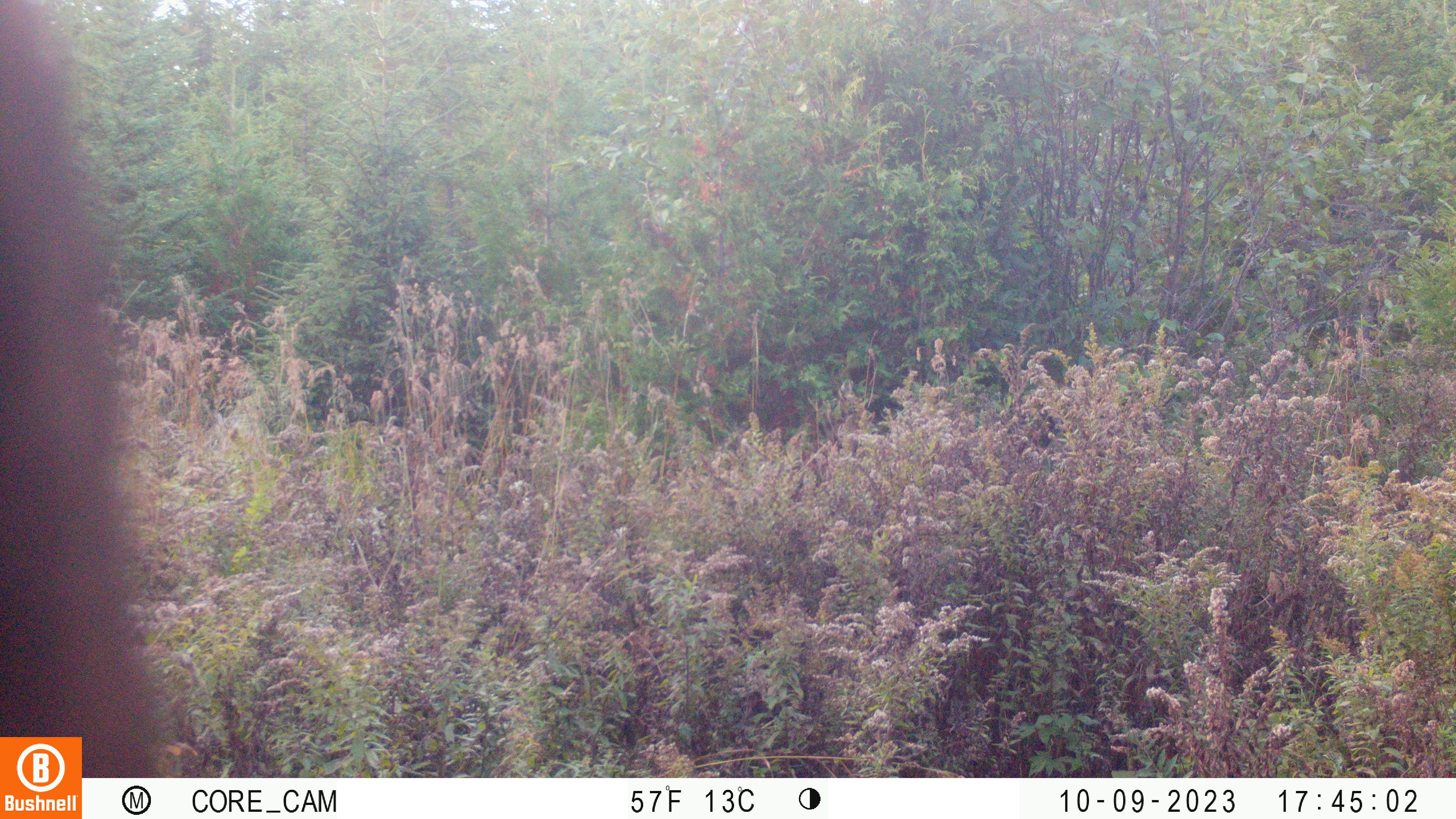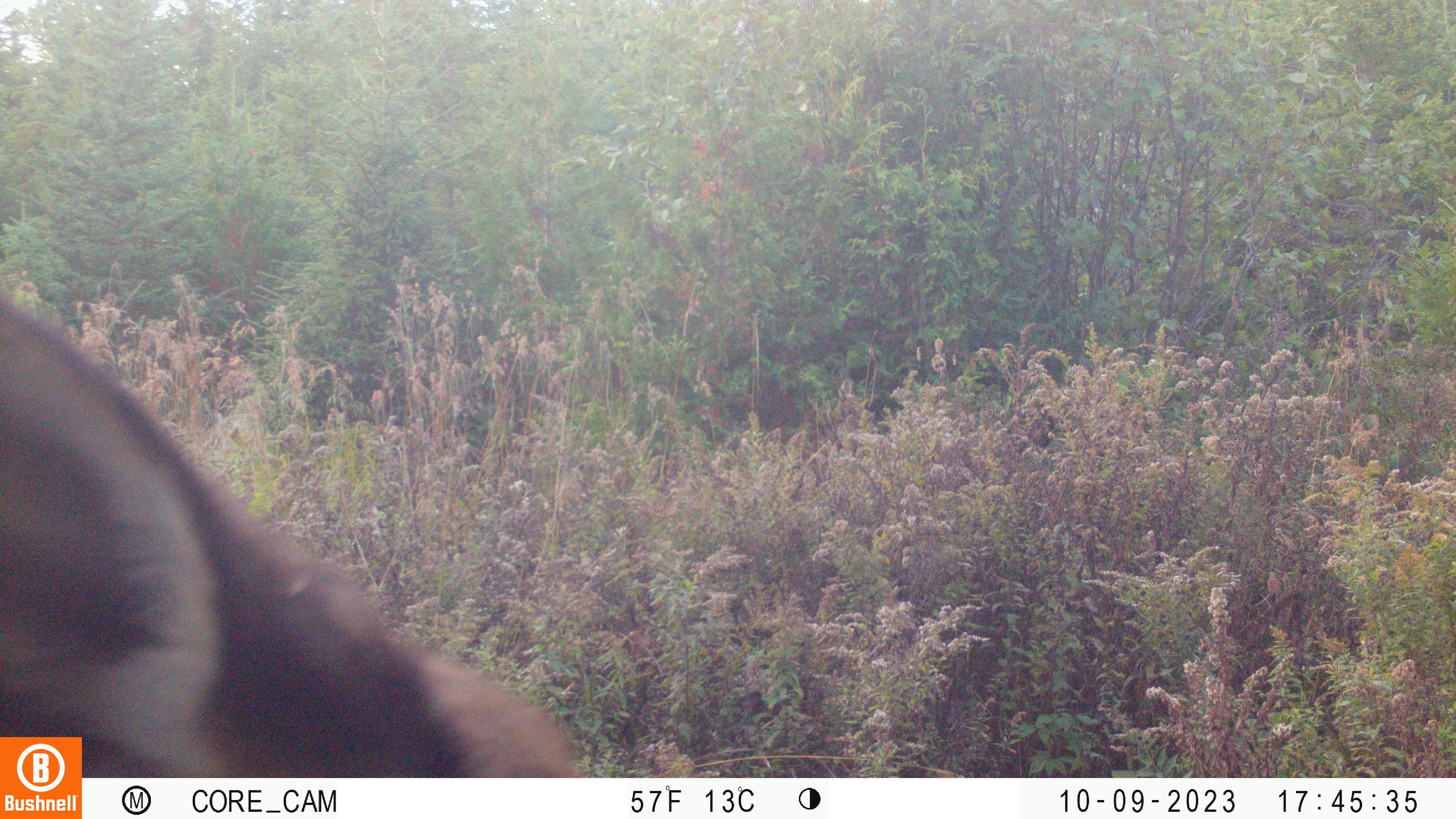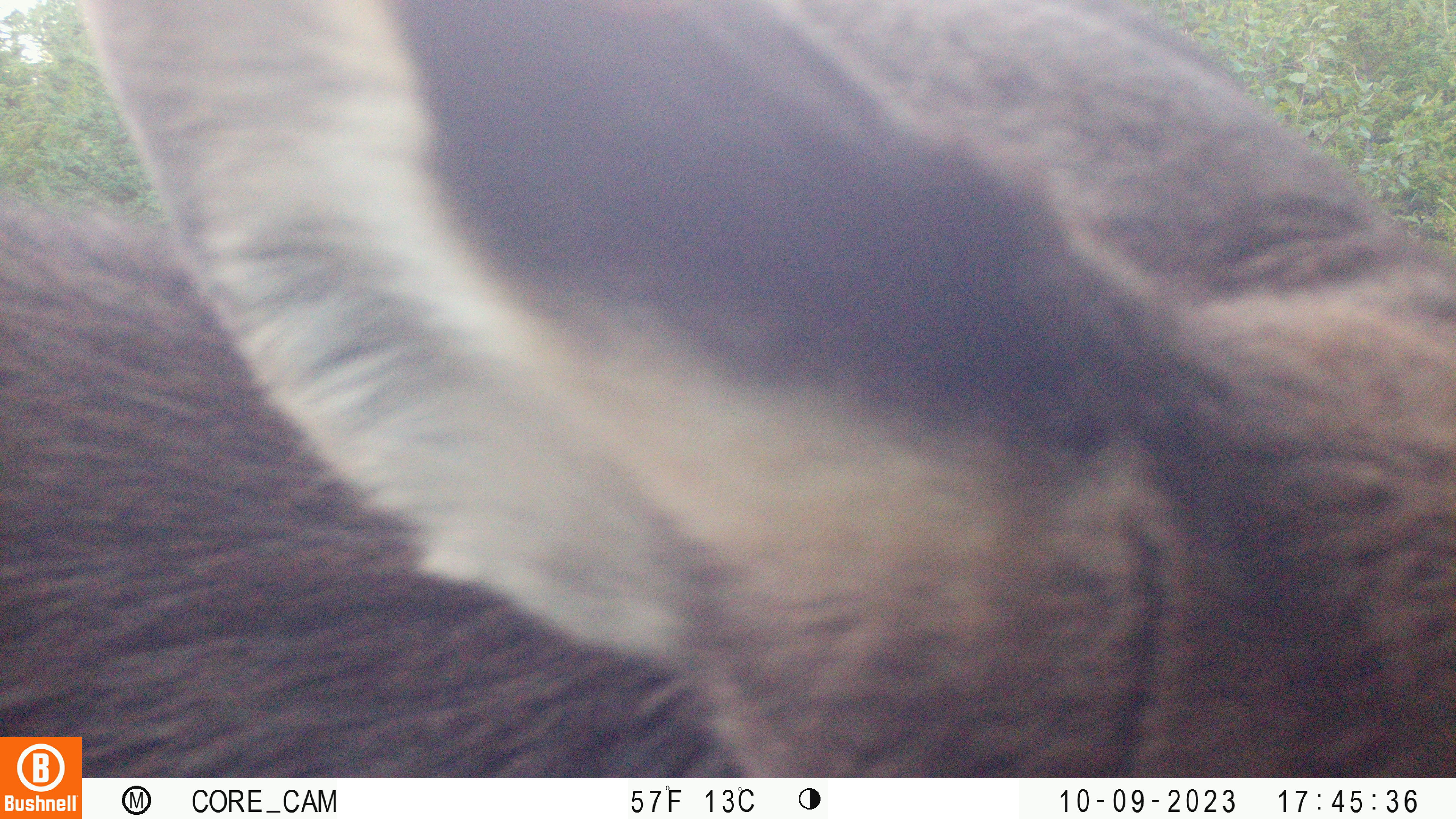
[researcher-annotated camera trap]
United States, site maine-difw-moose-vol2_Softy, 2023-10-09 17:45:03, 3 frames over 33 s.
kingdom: Animalia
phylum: Chordata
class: Mammalia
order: Artiodactyla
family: Cervidae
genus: Alces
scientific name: Alces alces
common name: moose